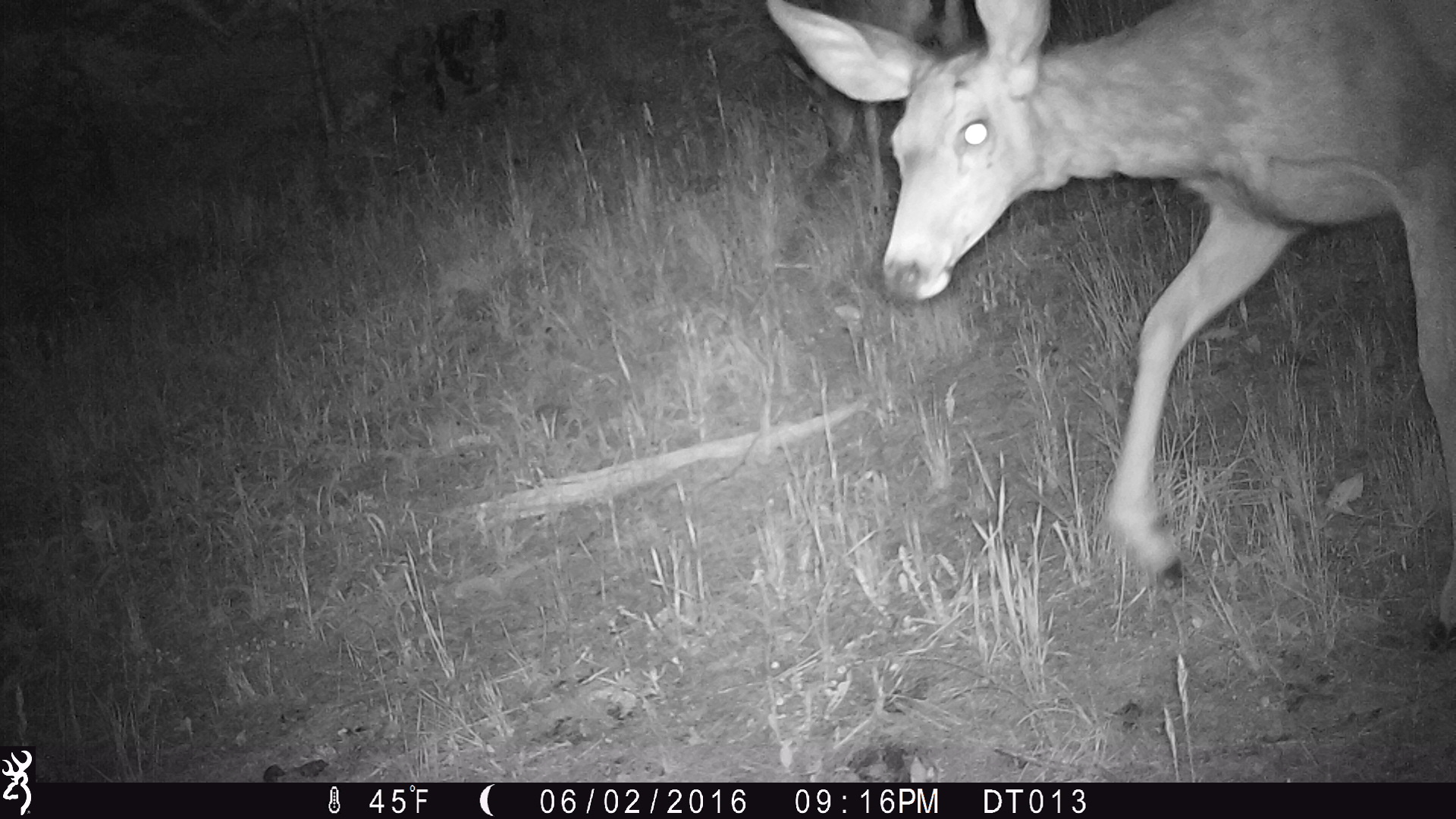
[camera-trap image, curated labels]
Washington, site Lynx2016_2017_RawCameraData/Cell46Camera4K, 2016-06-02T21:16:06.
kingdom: Animalia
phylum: Chordata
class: Mammalia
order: Artiodactyla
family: Cervidae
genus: Odocoileus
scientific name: Odocoileus hemionus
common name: mule deer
Odocoileus hemionus (mule deer). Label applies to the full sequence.